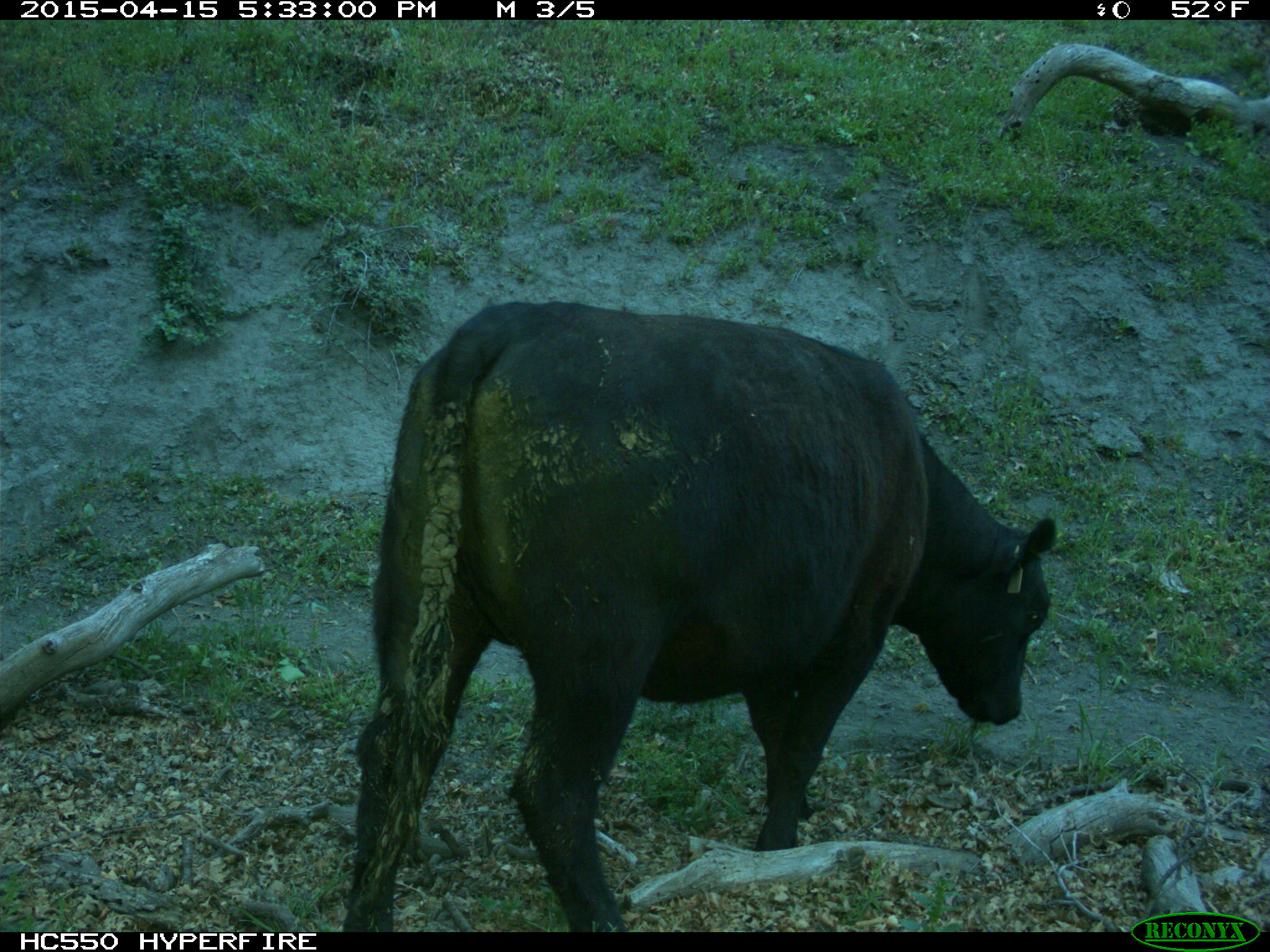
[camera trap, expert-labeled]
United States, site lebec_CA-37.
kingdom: Animalia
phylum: Chordata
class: Mammalia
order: Artiodactyla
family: Bovidae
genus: Bos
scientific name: Bos taurus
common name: domestic cow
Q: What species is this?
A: Bos taurus (domestic cow).